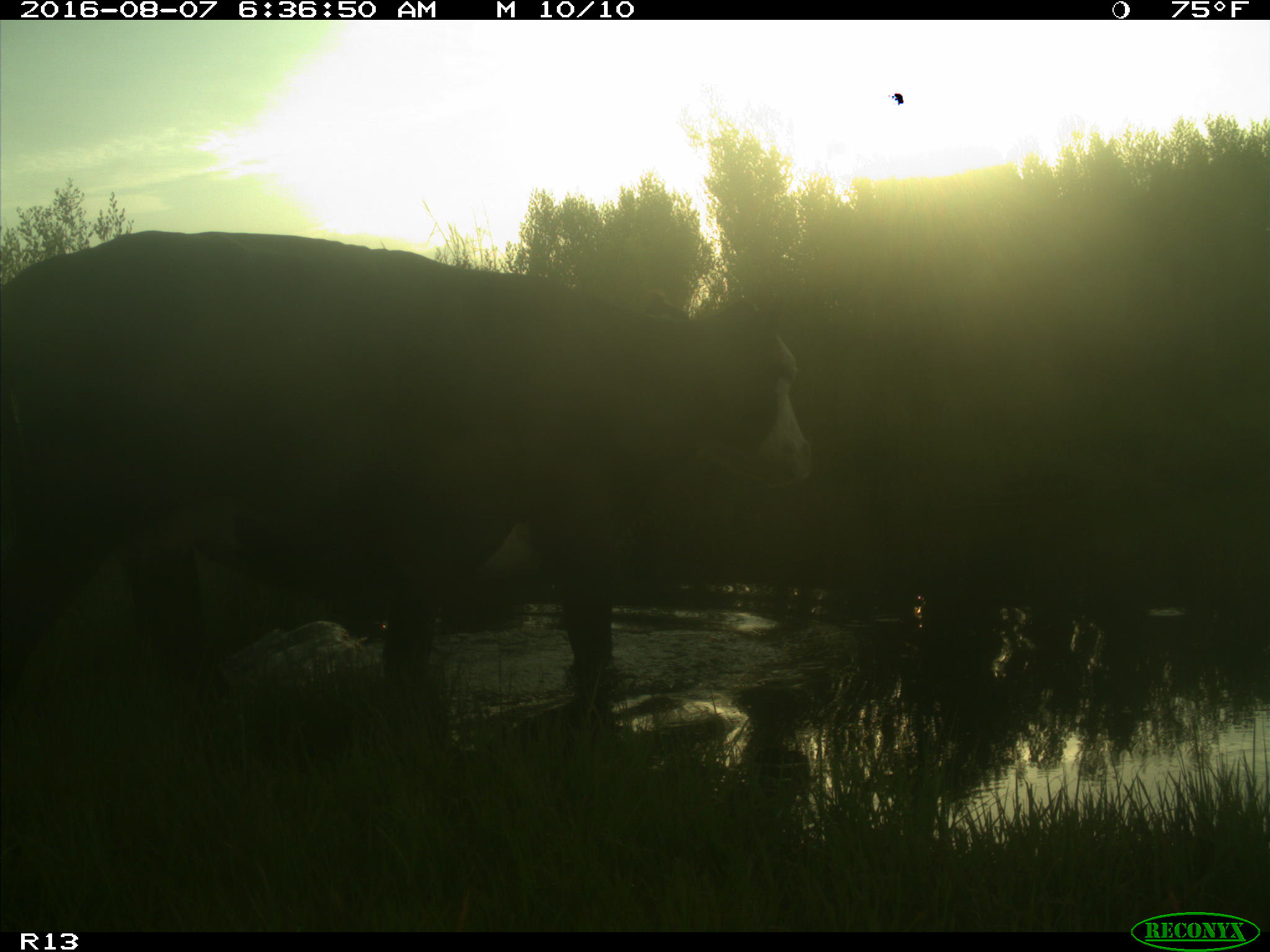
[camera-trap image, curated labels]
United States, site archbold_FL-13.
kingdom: Animalia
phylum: Chordata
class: Mammalia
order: Artiodactyla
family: Bovidae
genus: Bos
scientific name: Bos taurus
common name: domestic cow